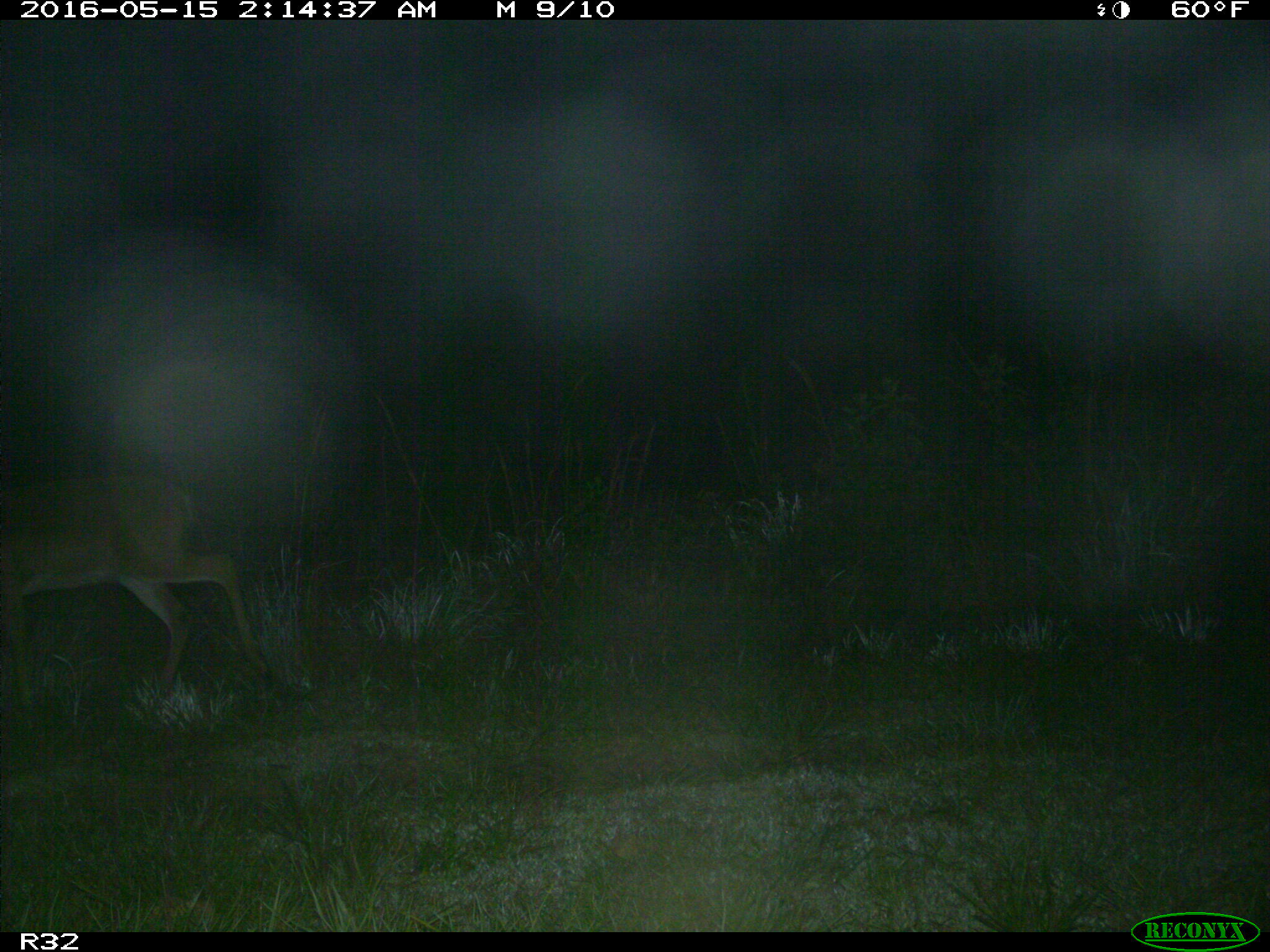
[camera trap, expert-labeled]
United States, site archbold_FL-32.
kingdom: Animalia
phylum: Chordata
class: Mammalia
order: Artiodactyla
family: Cervidae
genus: Odocoileus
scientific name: Odocoileus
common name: deer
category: unidentified deer